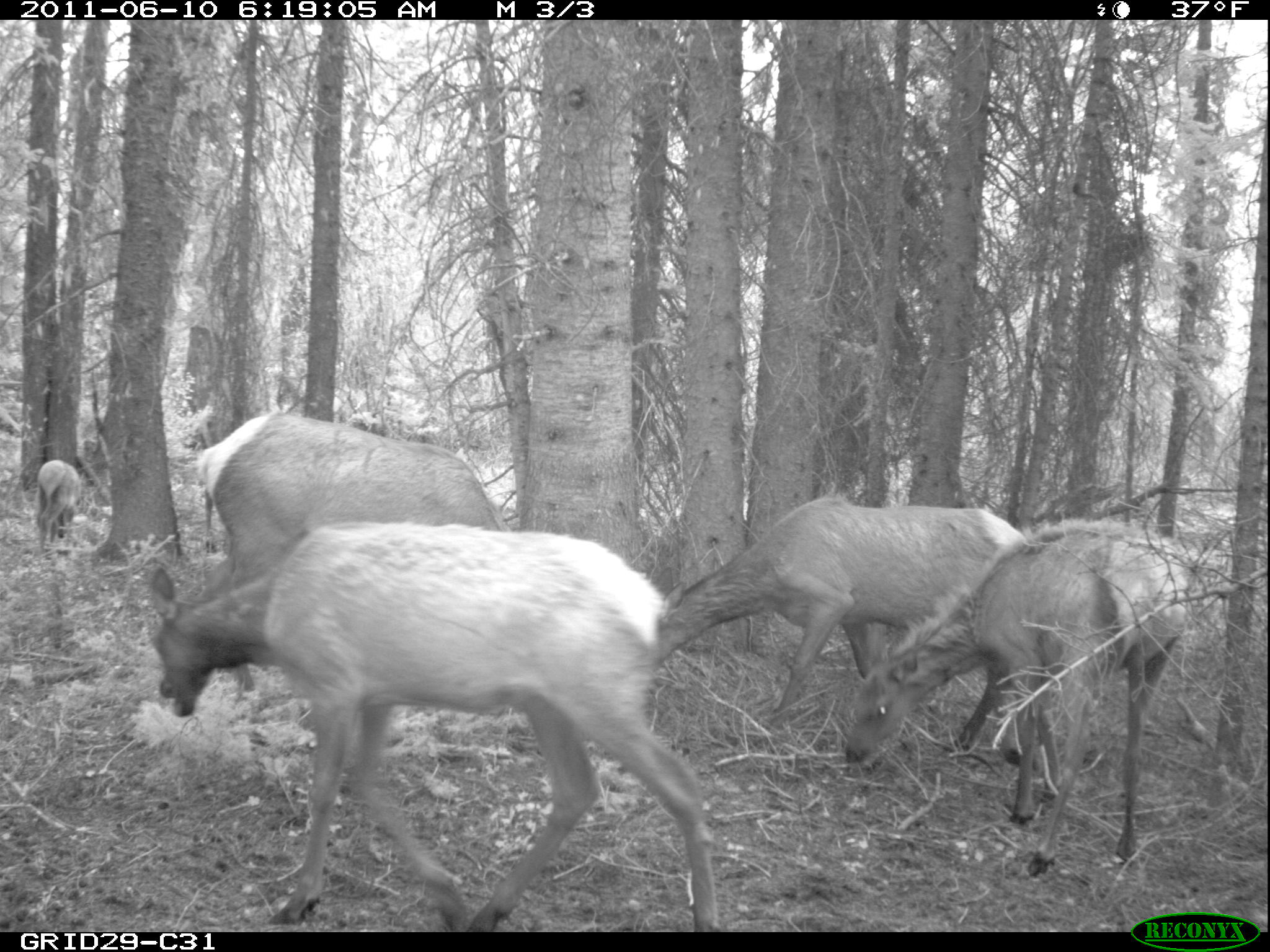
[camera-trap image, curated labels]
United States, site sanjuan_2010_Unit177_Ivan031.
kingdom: Animalia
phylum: Chordata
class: Mammalia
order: Artiodactyla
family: Cervidae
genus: Cervus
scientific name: Cervus elaphus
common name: red deer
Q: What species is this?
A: Cervus elaphus (red deer).